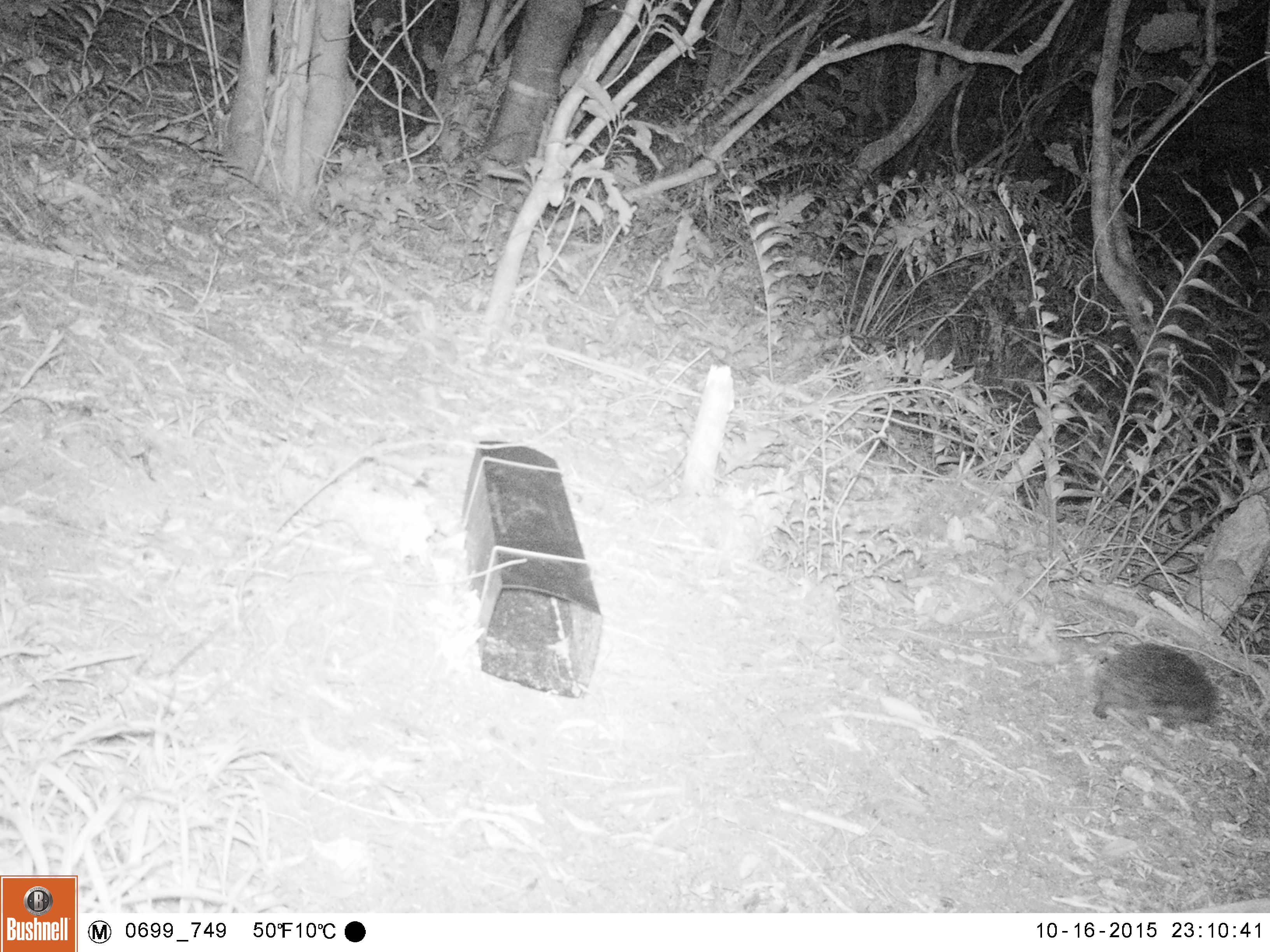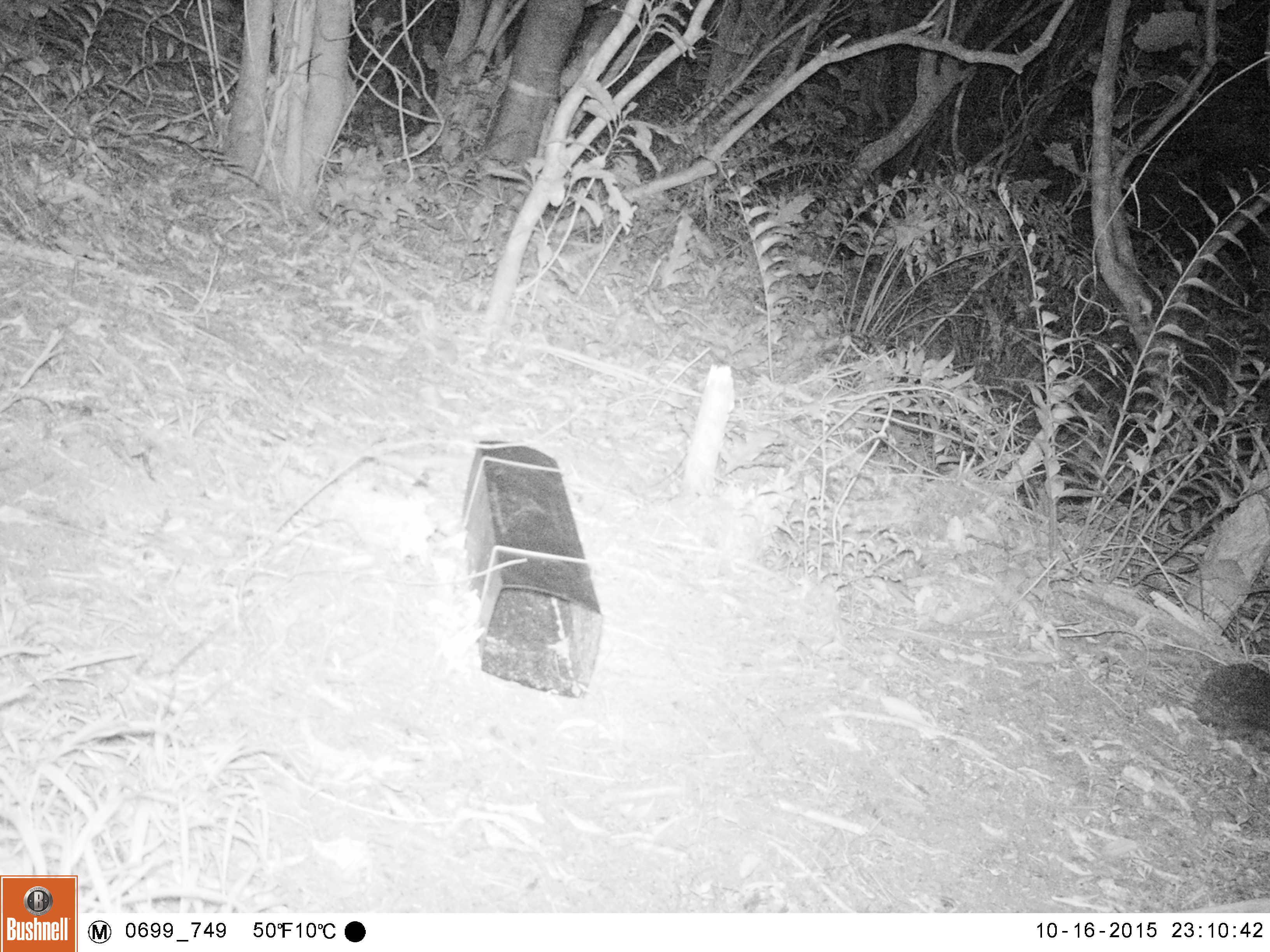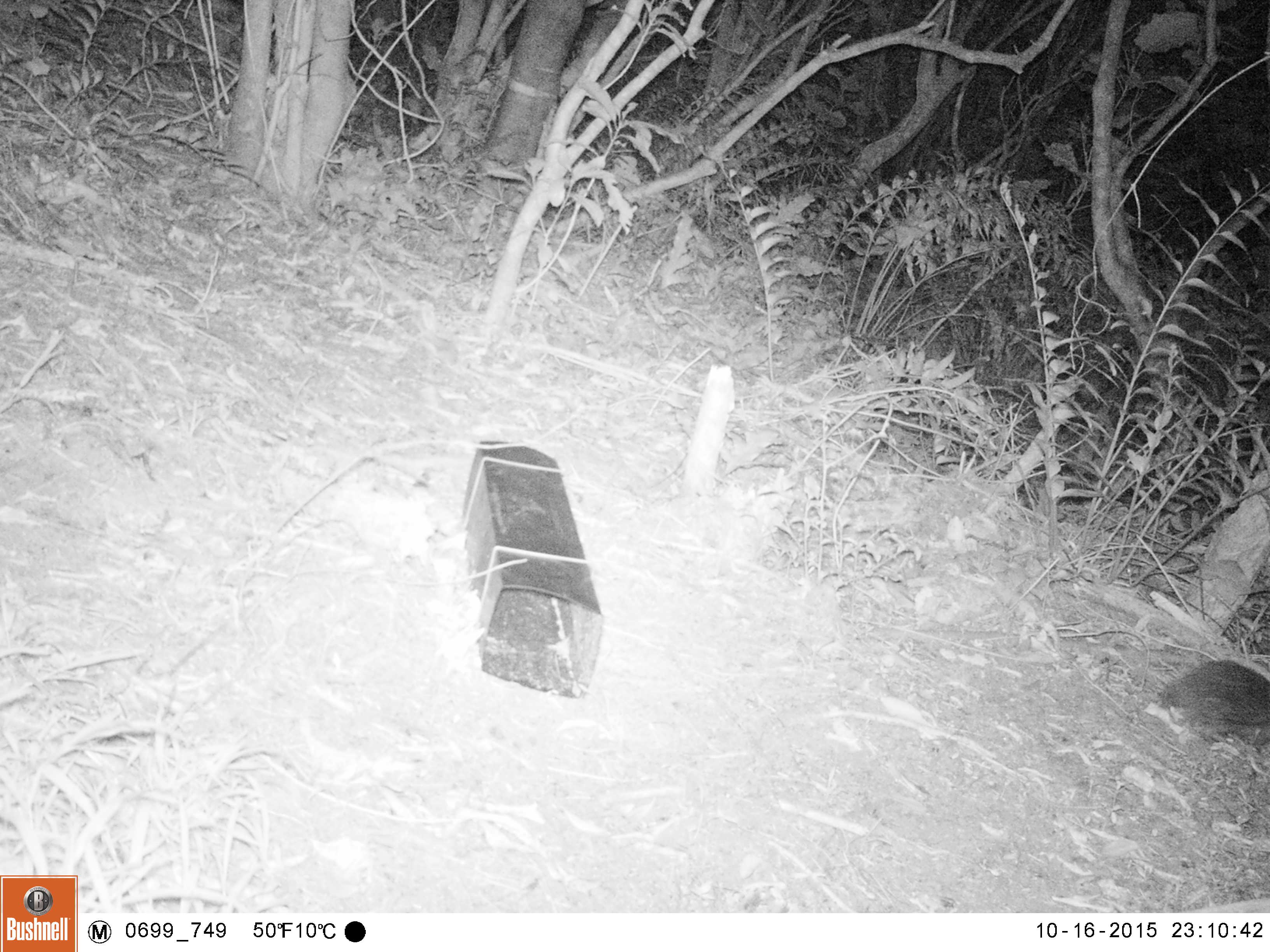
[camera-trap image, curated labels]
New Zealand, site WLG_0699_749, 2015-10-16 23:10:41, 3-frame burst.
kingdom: Animalia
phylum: Chordata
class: Mammalia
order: Eulipotyphla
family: Erinaceidae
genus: Erinaceus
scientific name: Erinaceus europaeus europaeus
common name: european hedgehog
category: hedgehog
Hedgehog (european hedgehog) (Erinaceus europaeus europaeus).